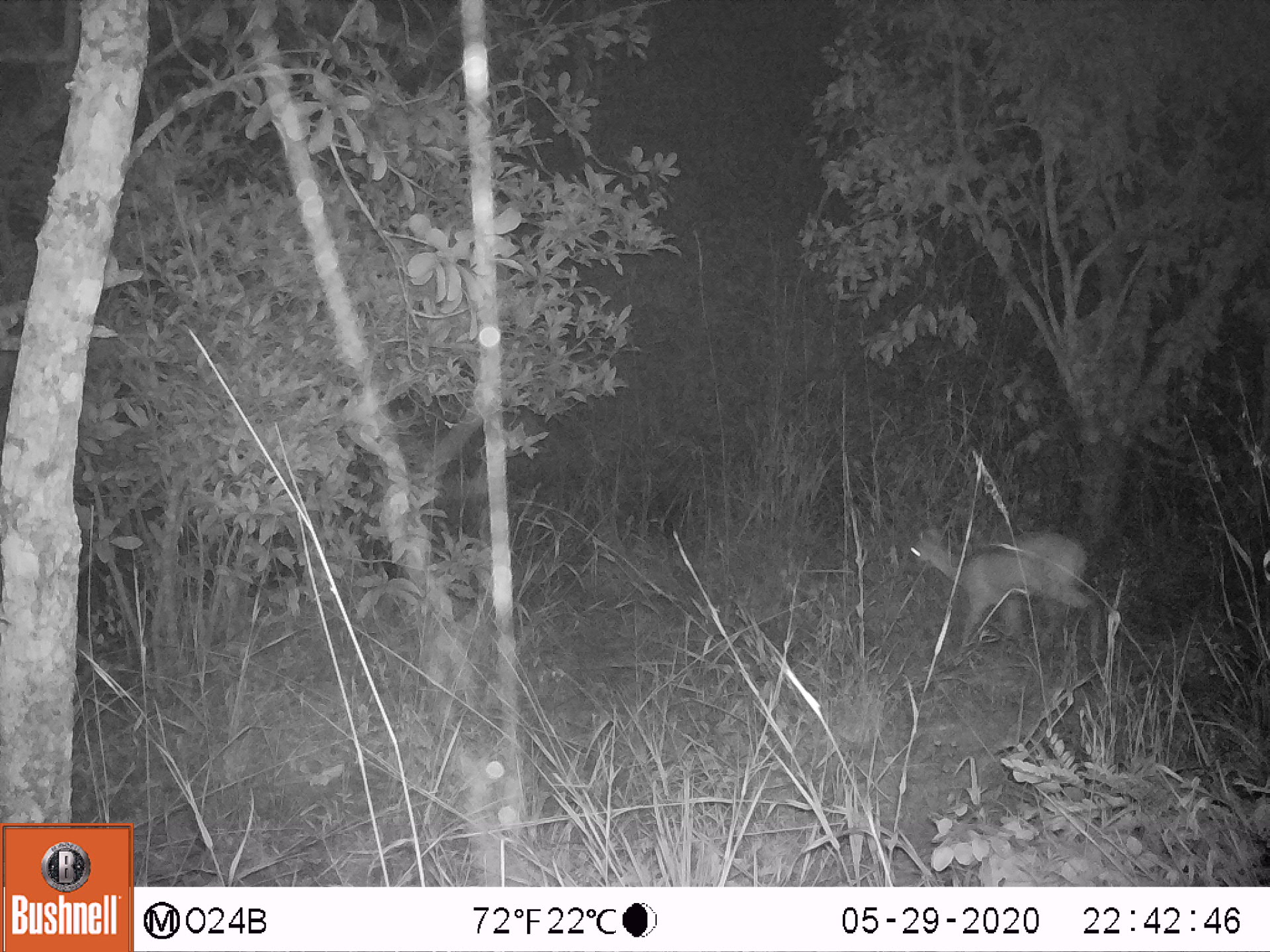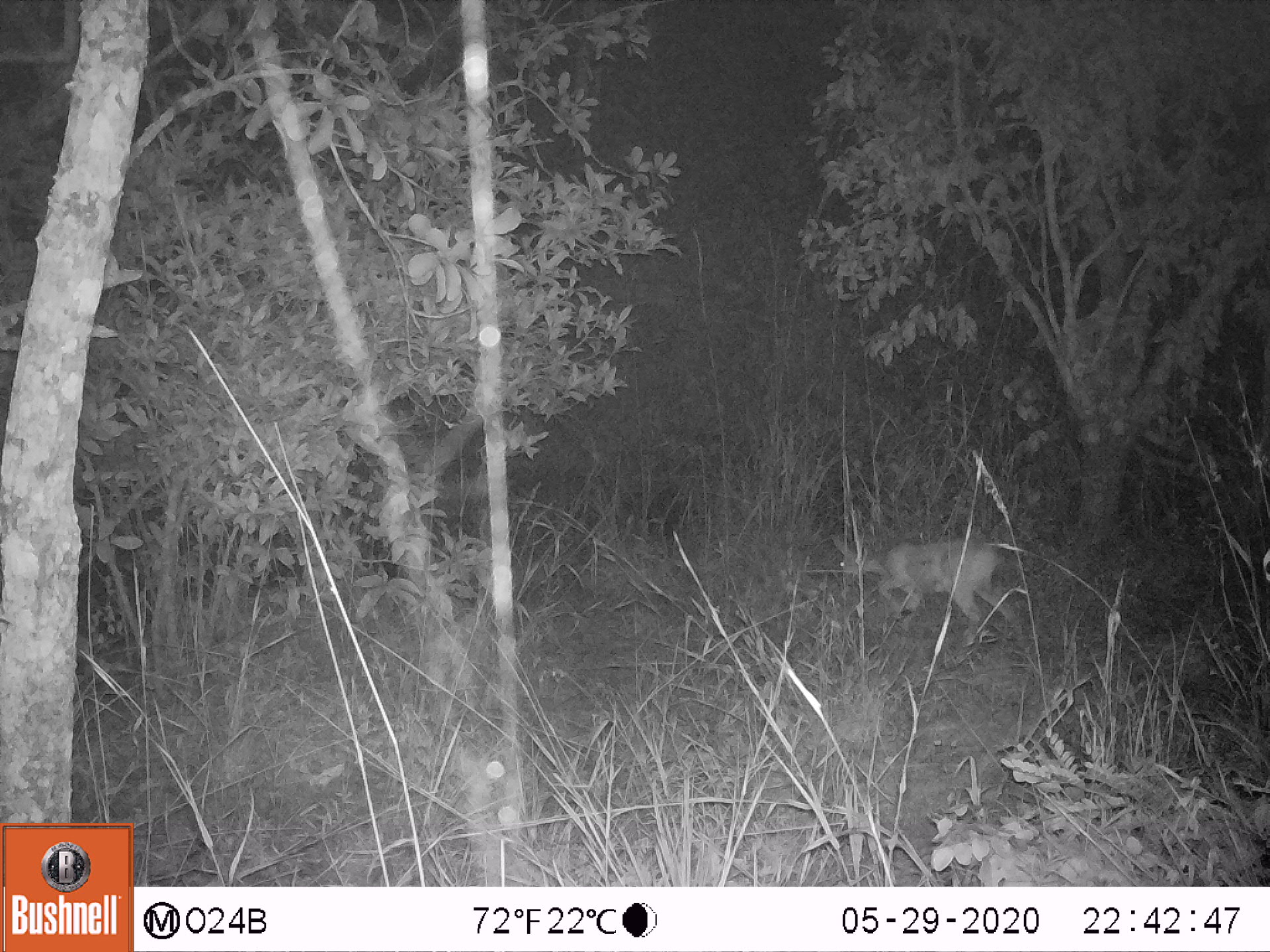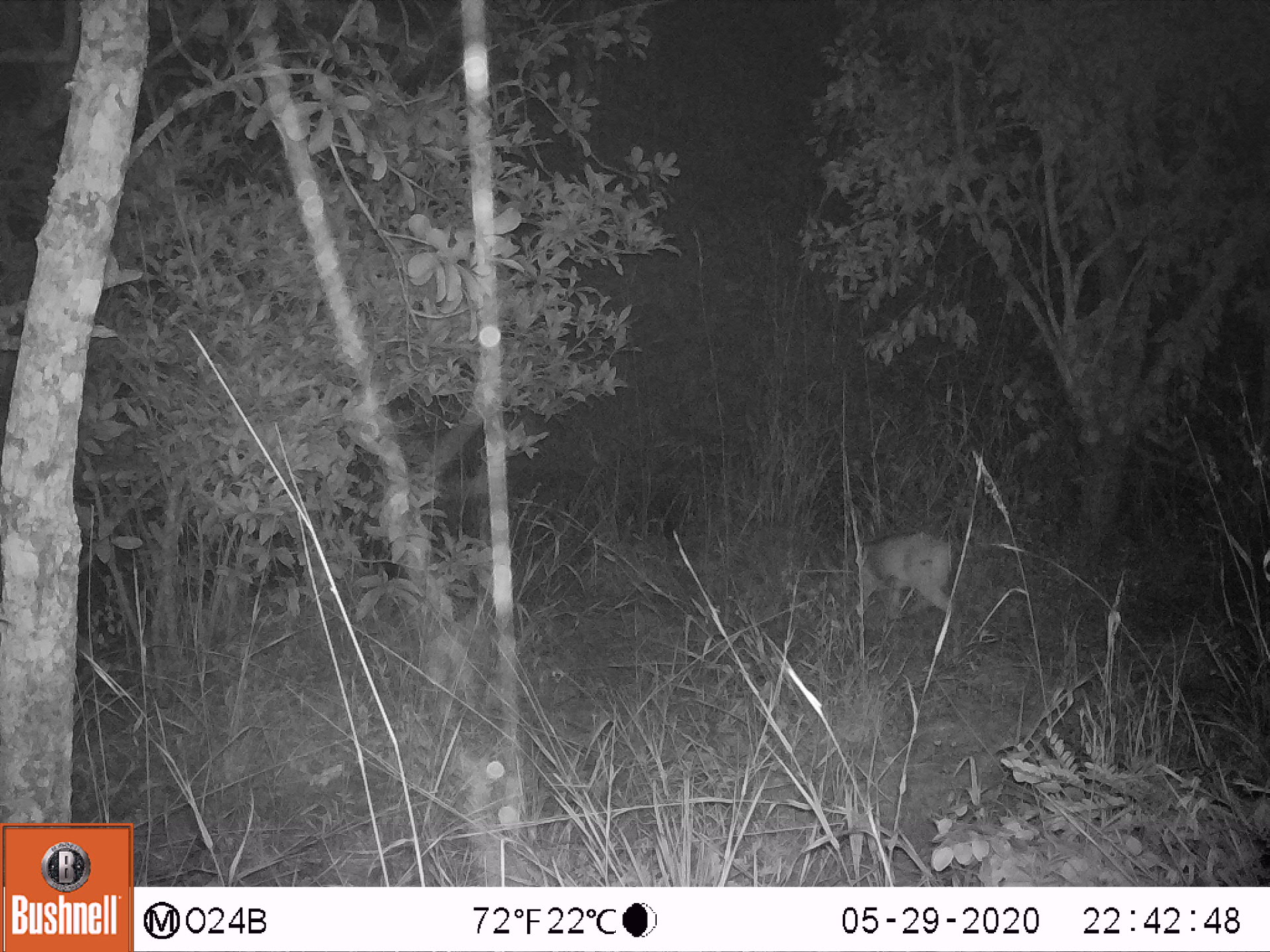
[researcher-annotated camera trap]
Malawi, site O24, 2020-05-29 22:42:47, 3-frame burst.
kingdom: Animalia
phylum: Chordata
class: Mammalia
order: Artiodactyla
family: Bovidae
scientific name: Antilopinae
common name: small antelope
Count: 1.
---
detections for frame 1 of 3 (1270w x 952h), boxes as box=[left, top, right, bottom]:
small antelope: box=[894, 517, 1110, 677]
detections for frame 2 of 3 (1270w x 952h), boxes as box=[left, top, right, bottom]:
small antelope: box=[820, 529, 1020, 656]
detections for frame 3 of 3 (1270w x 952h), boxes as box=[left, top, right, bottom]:
small antelope: box=[827, 518, 977, 651]